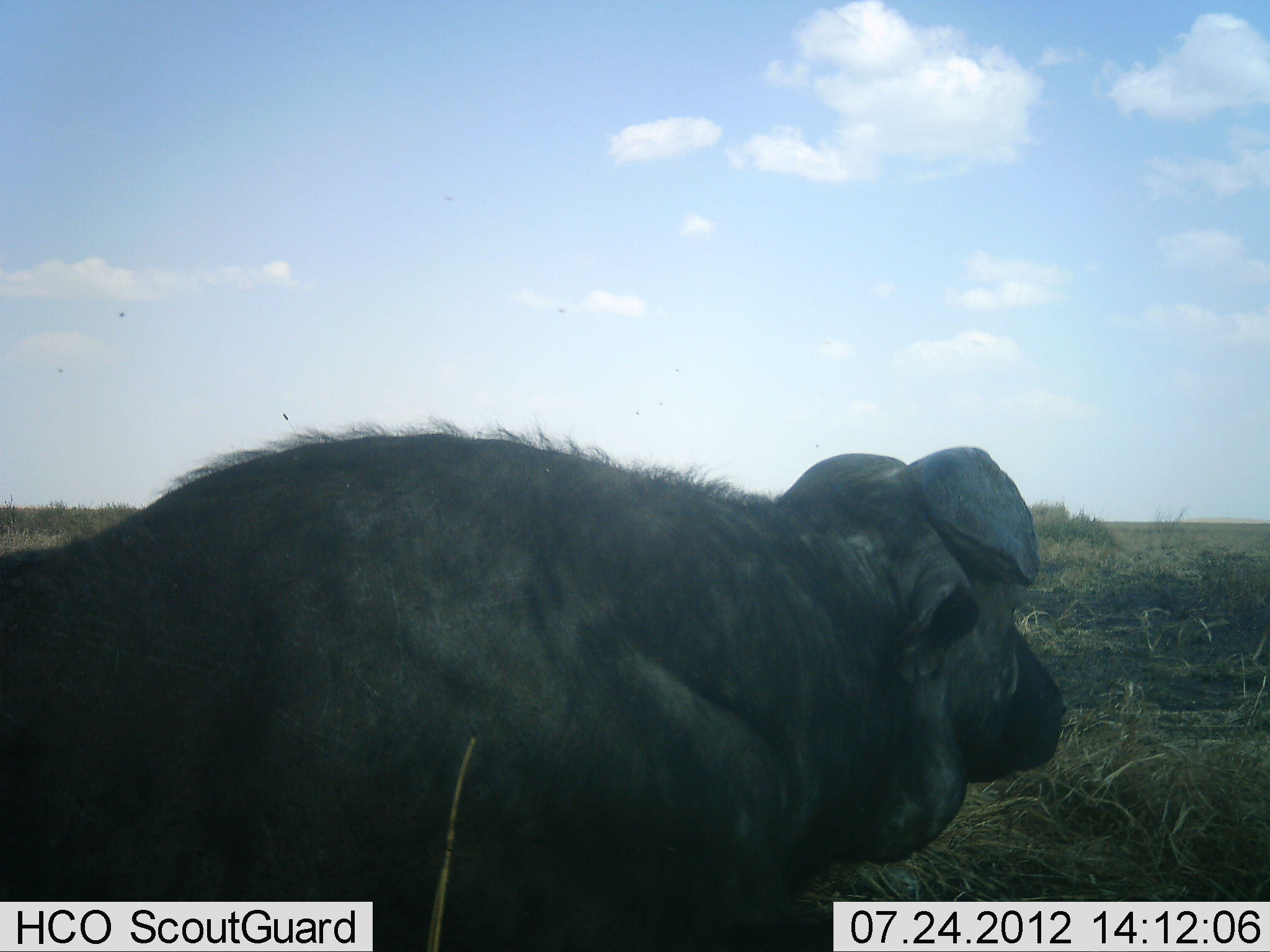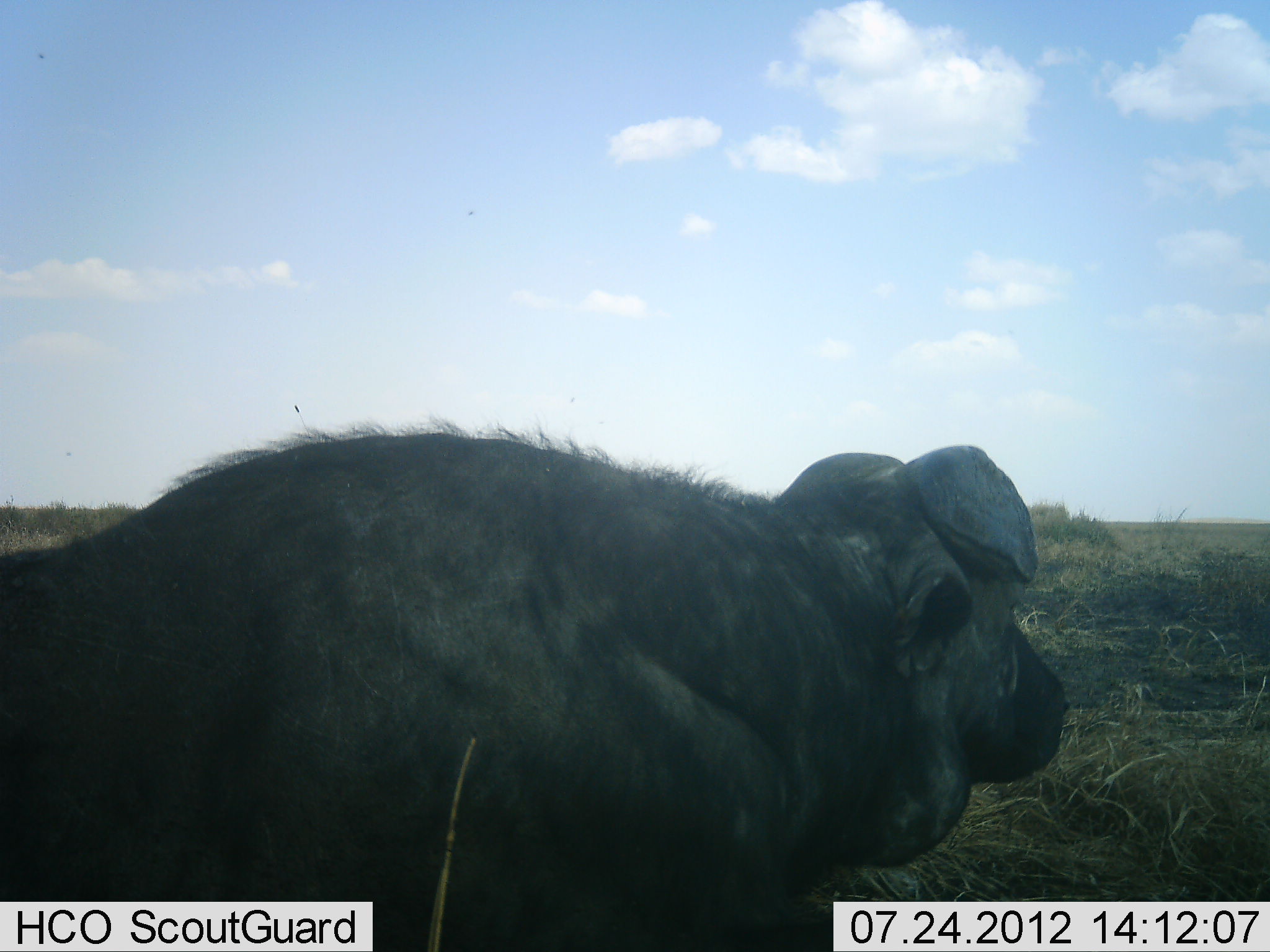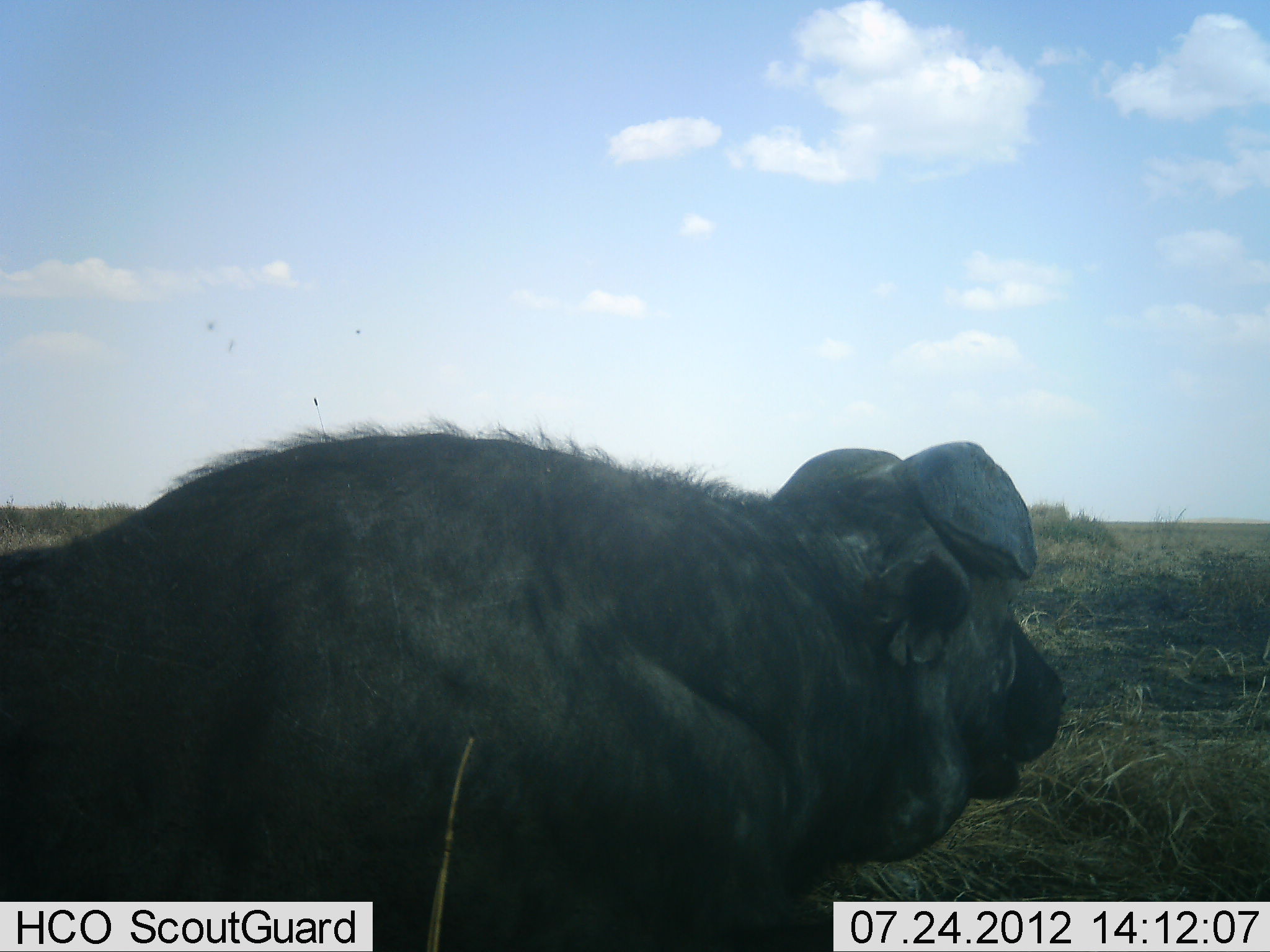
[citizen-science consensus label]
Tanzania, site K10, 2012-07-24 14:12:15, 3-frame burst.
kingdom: Animalia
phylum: Chordata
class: Mammalia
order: Artiodactyla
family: Bovidae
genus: Syncerus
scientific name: Syncerus caffer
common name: cape buffalo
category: buffalo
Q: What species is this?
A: Buffalo (cape buffalo) (Syncerus caffer).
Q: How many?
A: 1.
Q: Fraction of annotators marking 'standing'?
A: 20%.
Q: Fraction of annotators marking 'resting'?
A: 50%.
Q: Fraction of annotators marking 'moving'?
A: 0%.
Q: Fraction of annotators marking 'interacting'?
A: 0%.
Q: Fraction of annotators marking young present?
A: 10%.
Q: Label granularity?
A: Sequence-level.